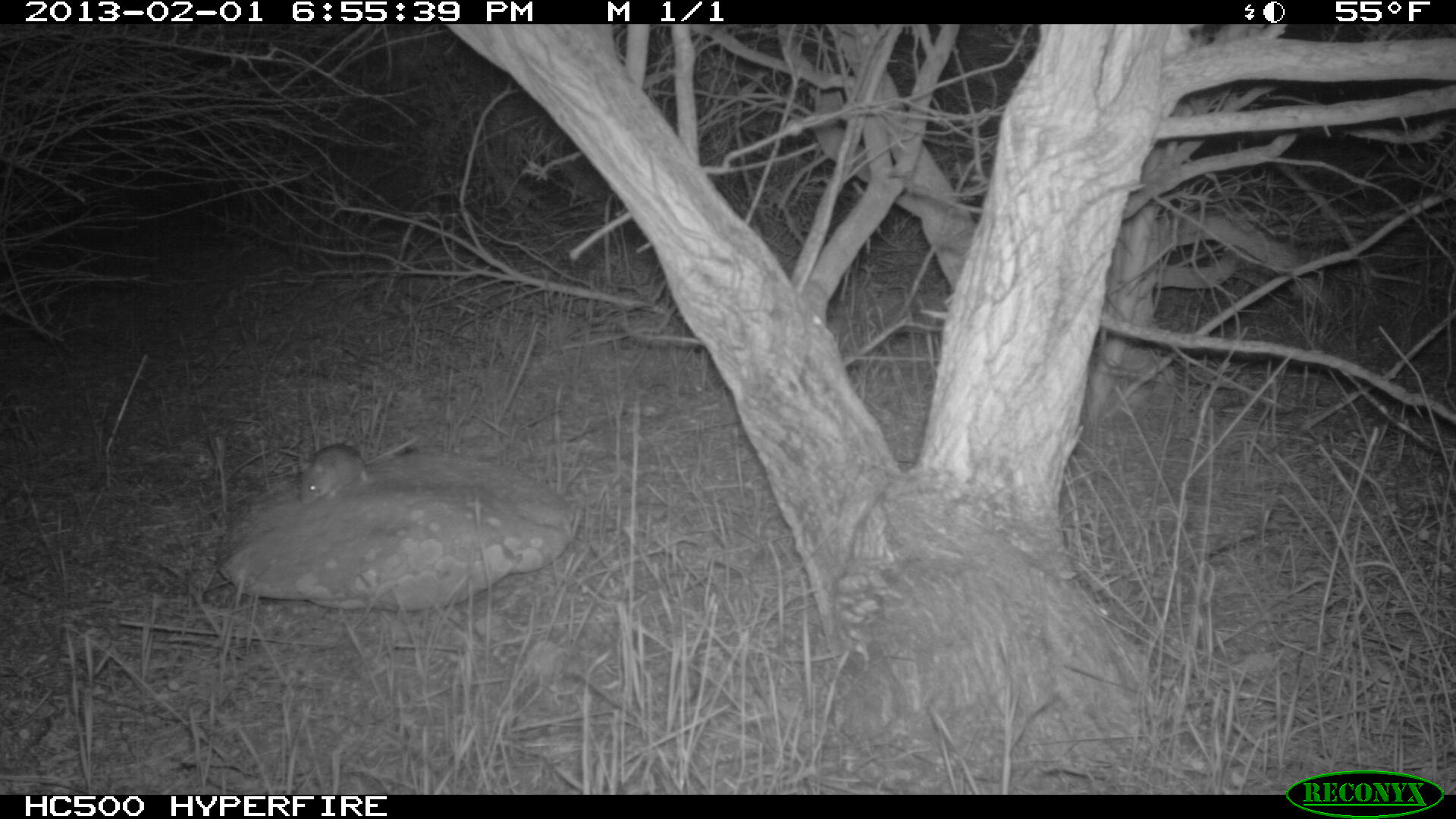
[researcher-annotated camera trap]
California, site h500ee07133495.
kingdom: Animalia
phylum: Chordata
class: Mammalia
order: Rodentia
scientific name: Rodentia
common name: rodent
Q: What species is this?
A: Rodent (Rodentia).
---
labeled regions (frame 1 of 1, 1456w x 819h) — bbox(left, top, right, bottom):
rodent: bbox(300, 436, 417, 504)